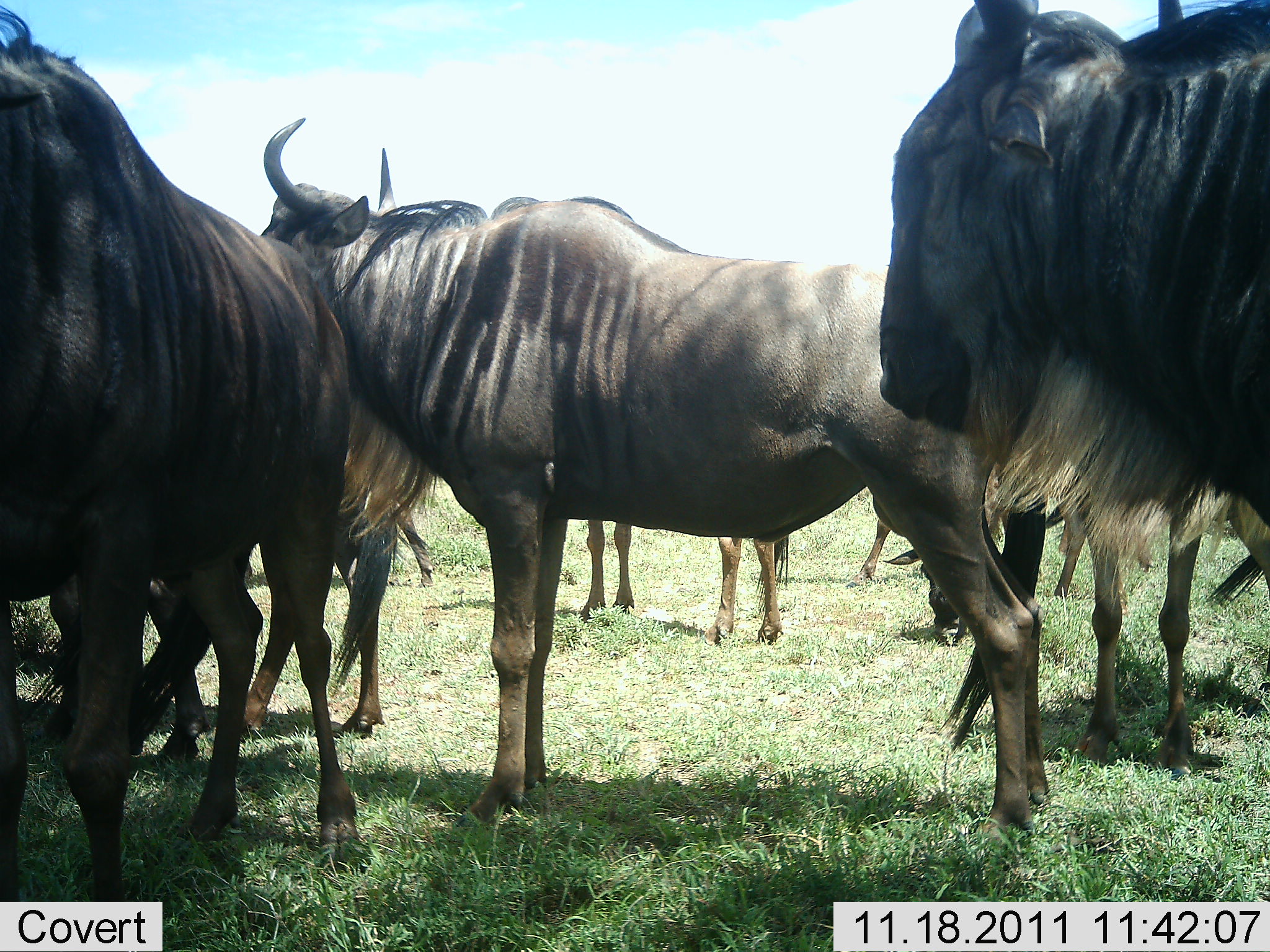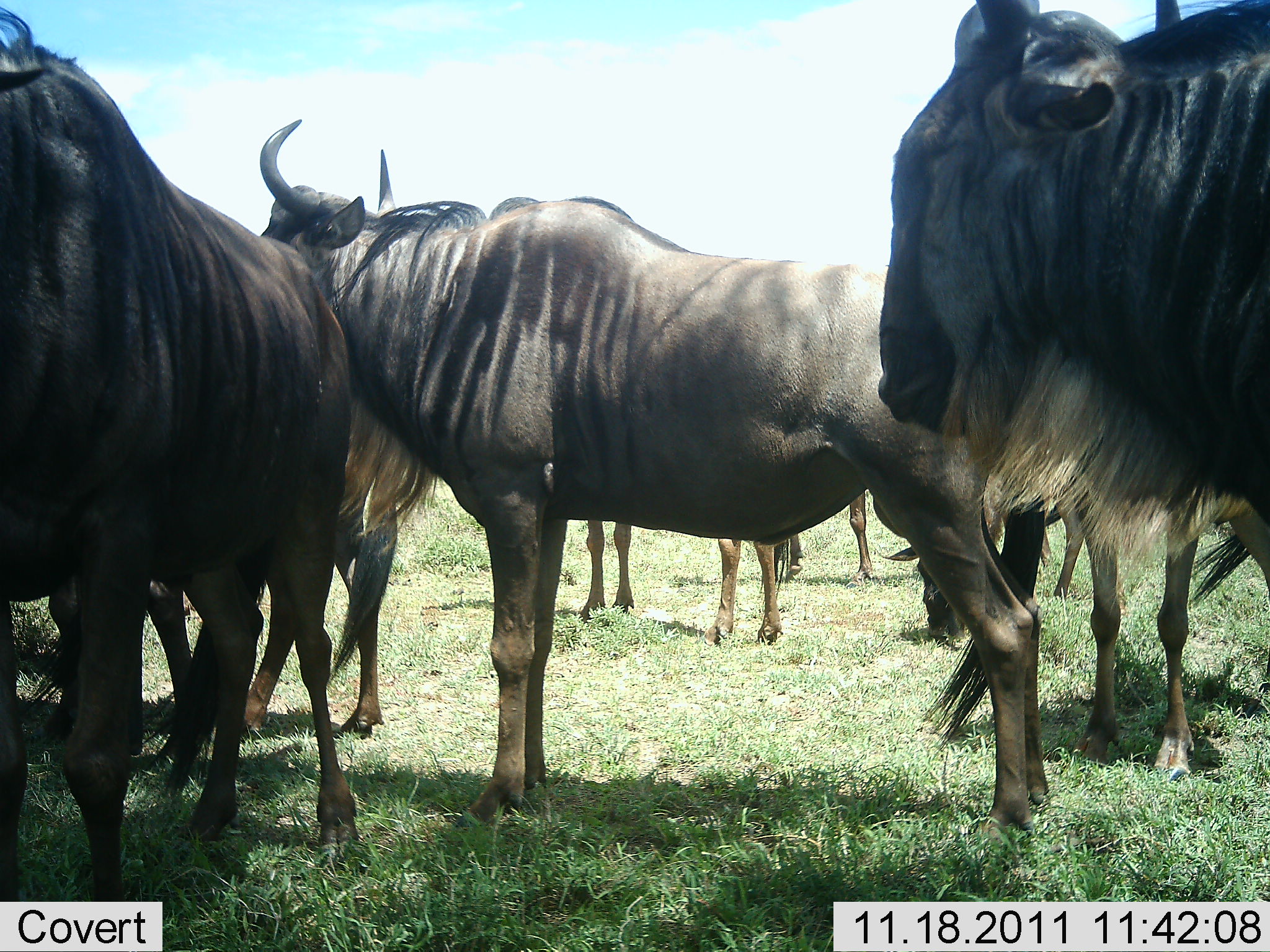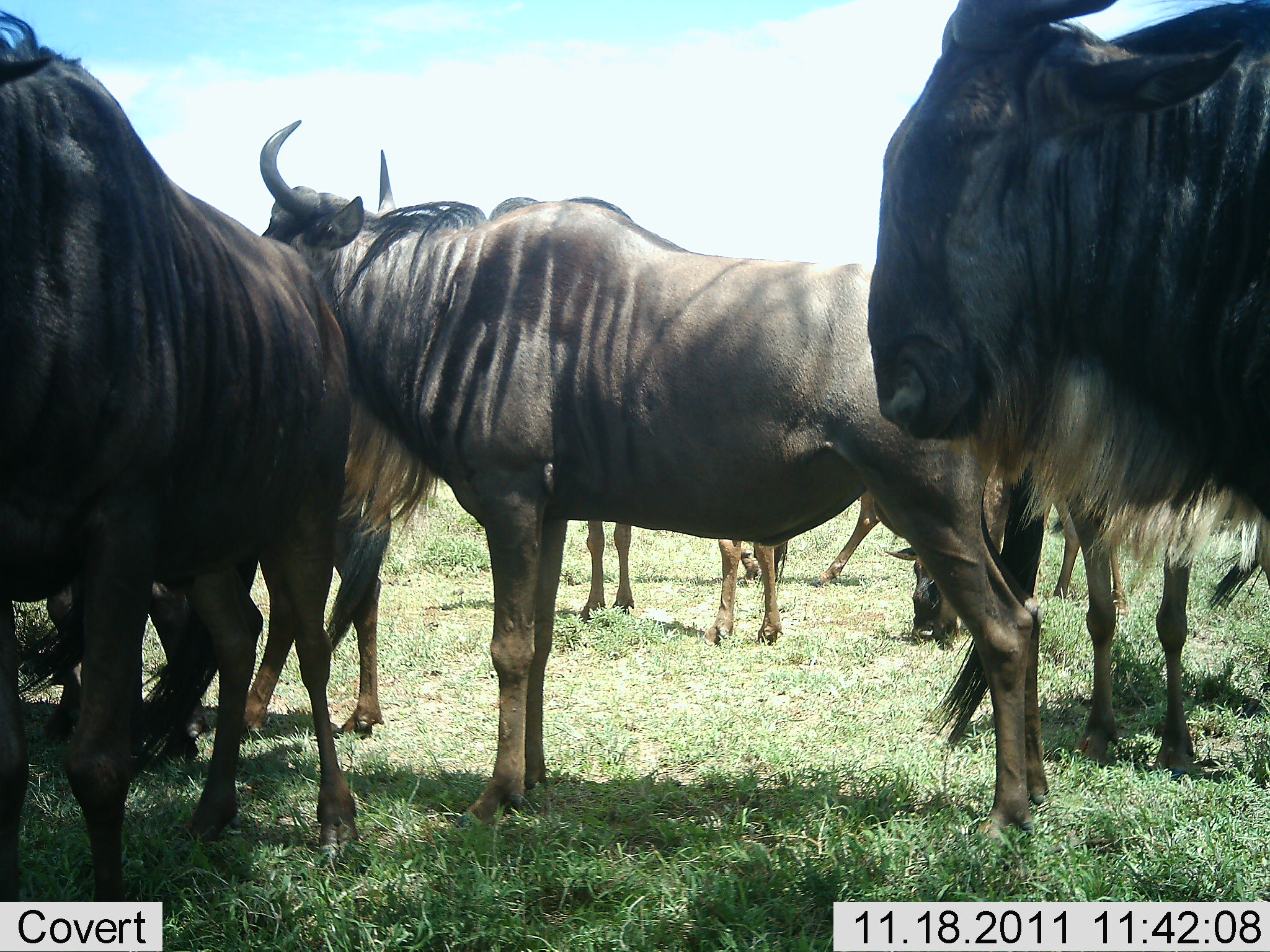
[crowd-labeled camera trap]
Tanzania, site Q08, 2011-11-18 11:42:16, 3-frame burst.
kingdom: Animalia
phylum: Chordata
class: Mammalia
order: Artiodactyla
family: Bovidae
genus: Connochaetes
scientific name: Connochaetes taurinus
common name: blue wildebeest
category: wildebeest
Wildebeest (blue wildebeest) (Connochaetes taurinus), count 8. Behavior (volunteer vote fractions): standing 100%, resting 0%, moving 0%, interacting 0%. Young present (vote fraction): 0%. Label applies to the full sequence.